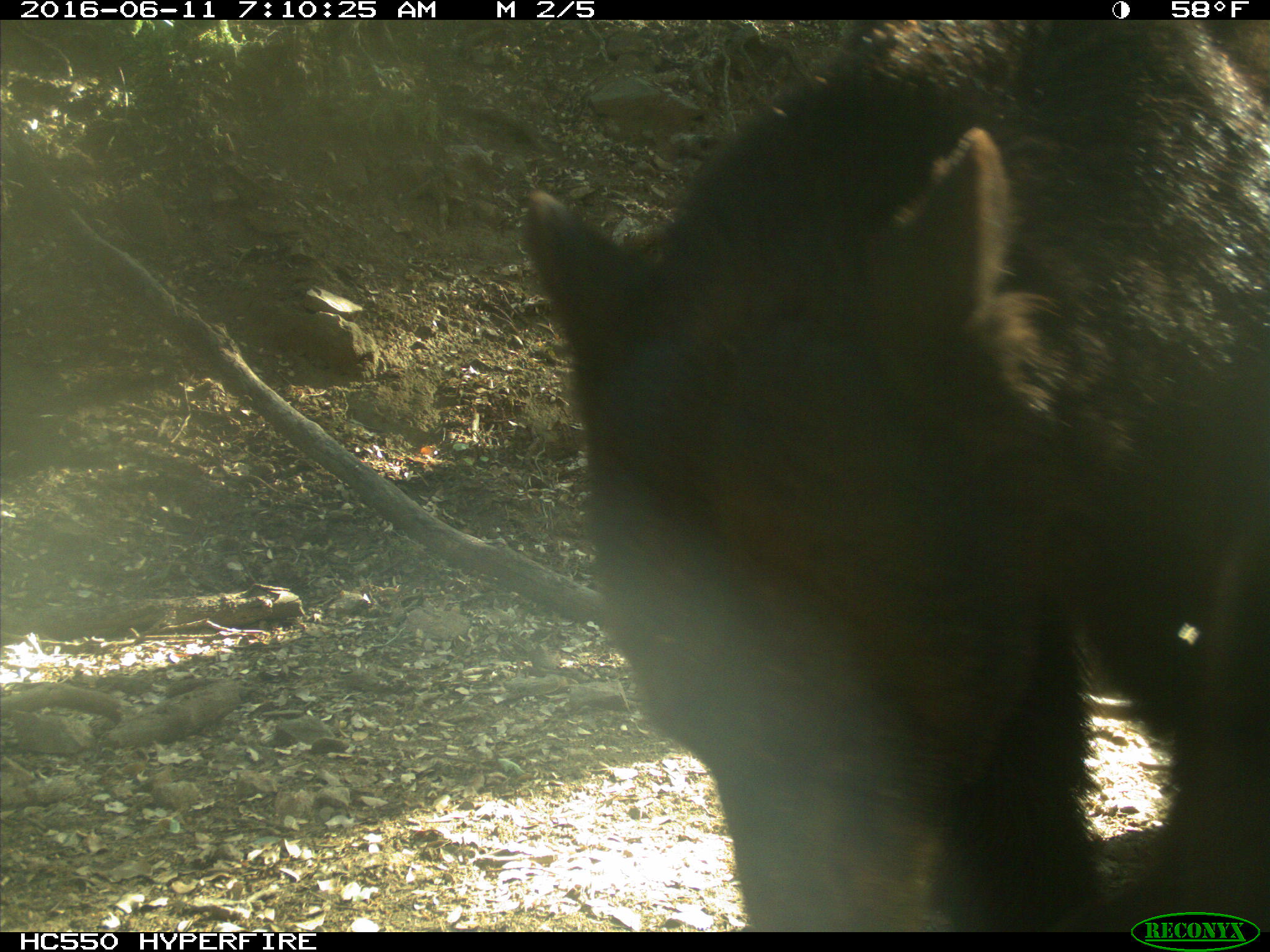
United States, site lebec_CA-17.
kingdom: Animalia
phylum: Chordata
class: Mammalia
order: Carnivora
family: Ursidae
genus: Ursus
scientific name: Ursus americanus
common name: american black bear